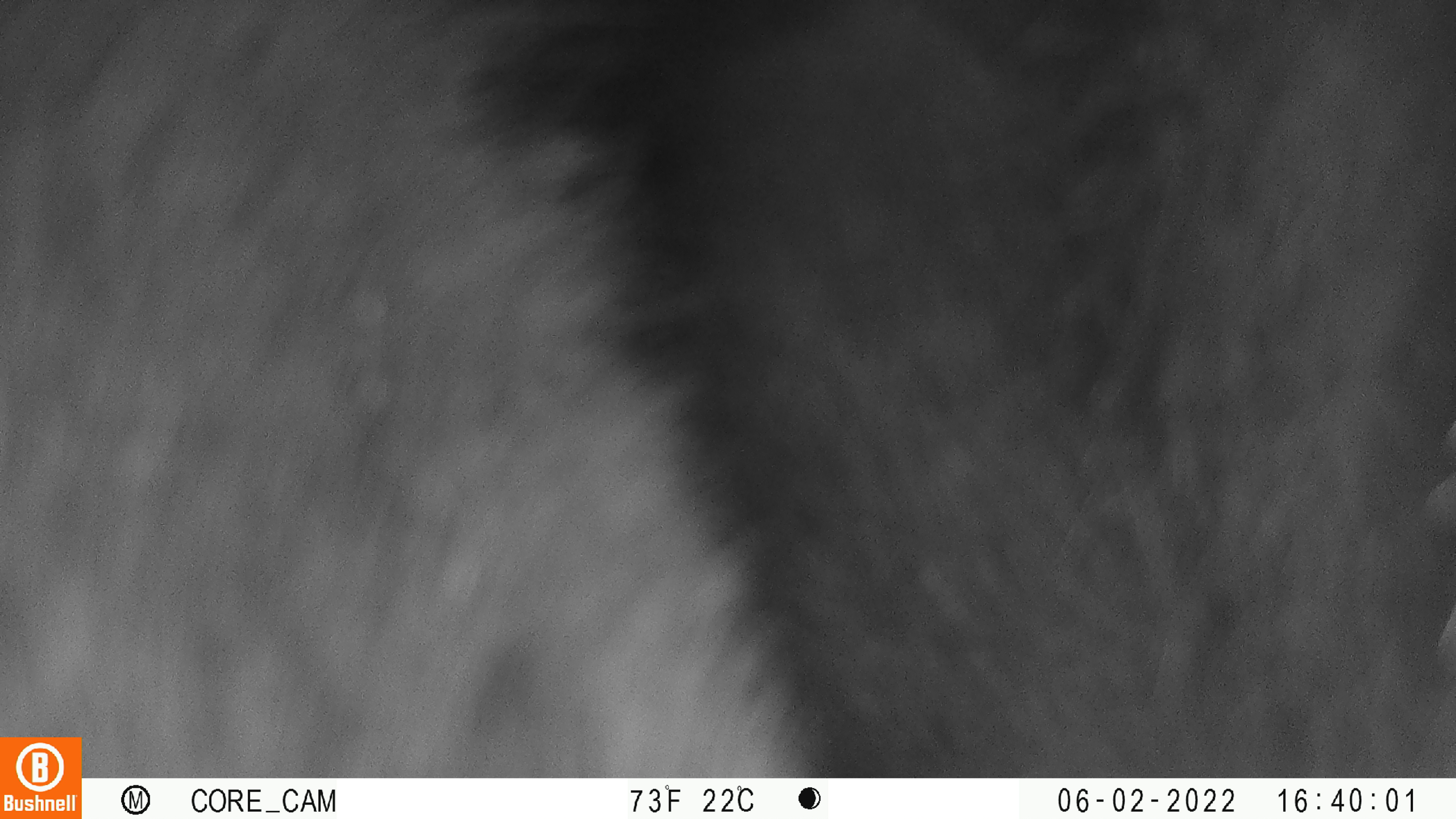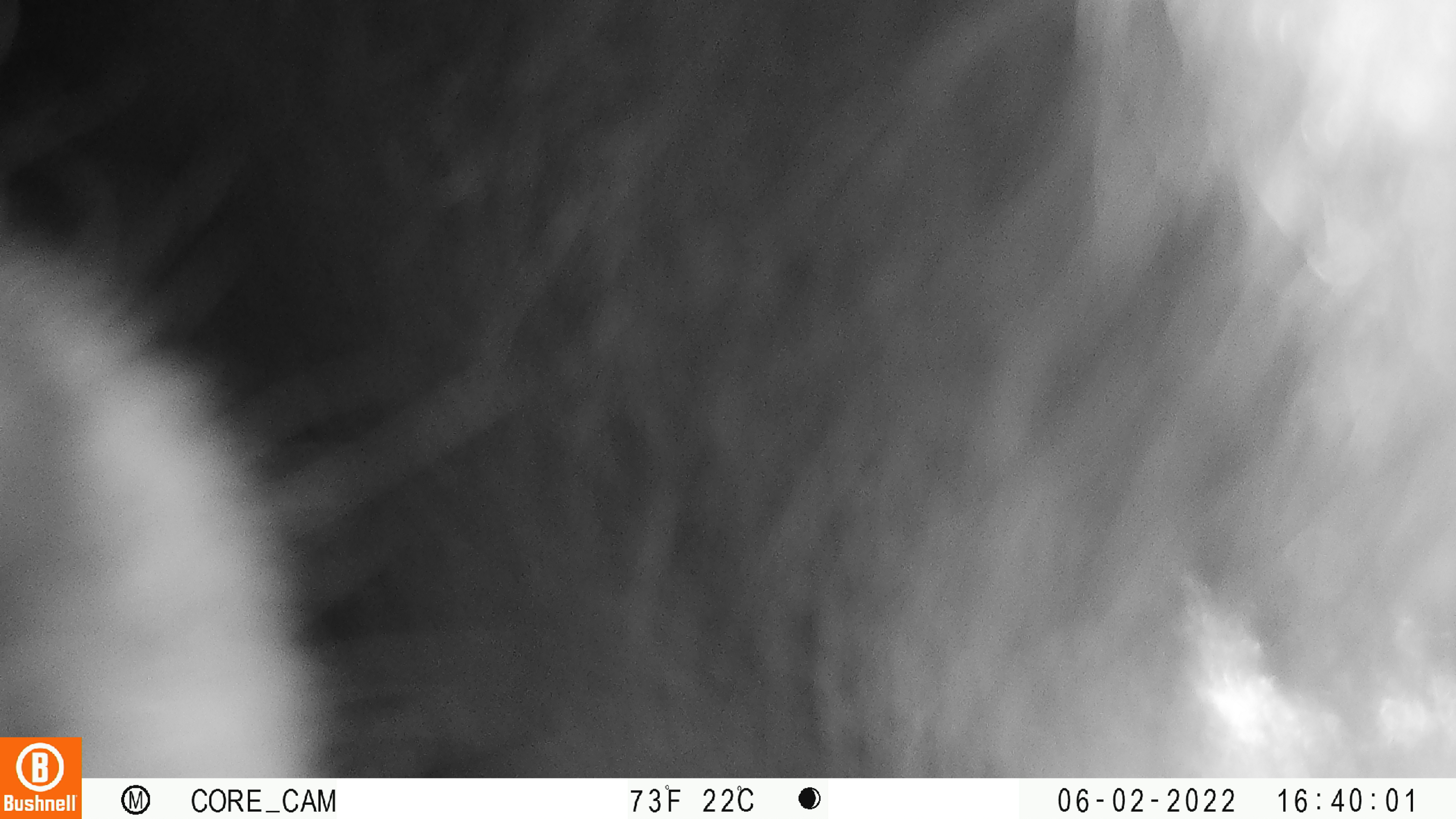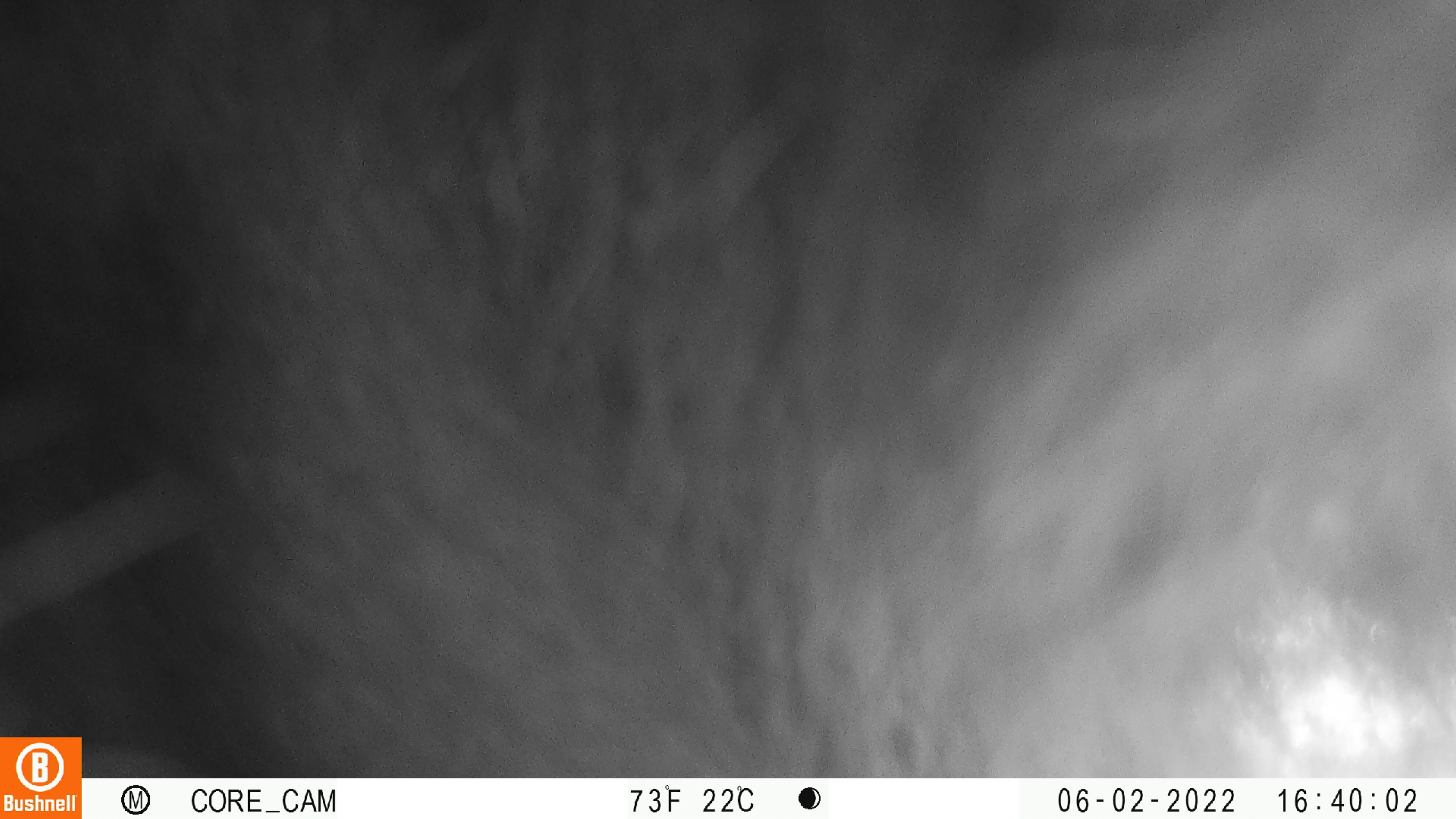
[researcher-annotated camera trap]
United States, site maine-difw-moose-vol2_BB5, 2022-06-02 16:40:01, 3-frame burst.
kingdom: Animalia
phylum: Chordata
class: Mammalia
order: Carnivora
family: Ursidae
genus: Ursus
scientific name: Ursus americanus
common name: black bear